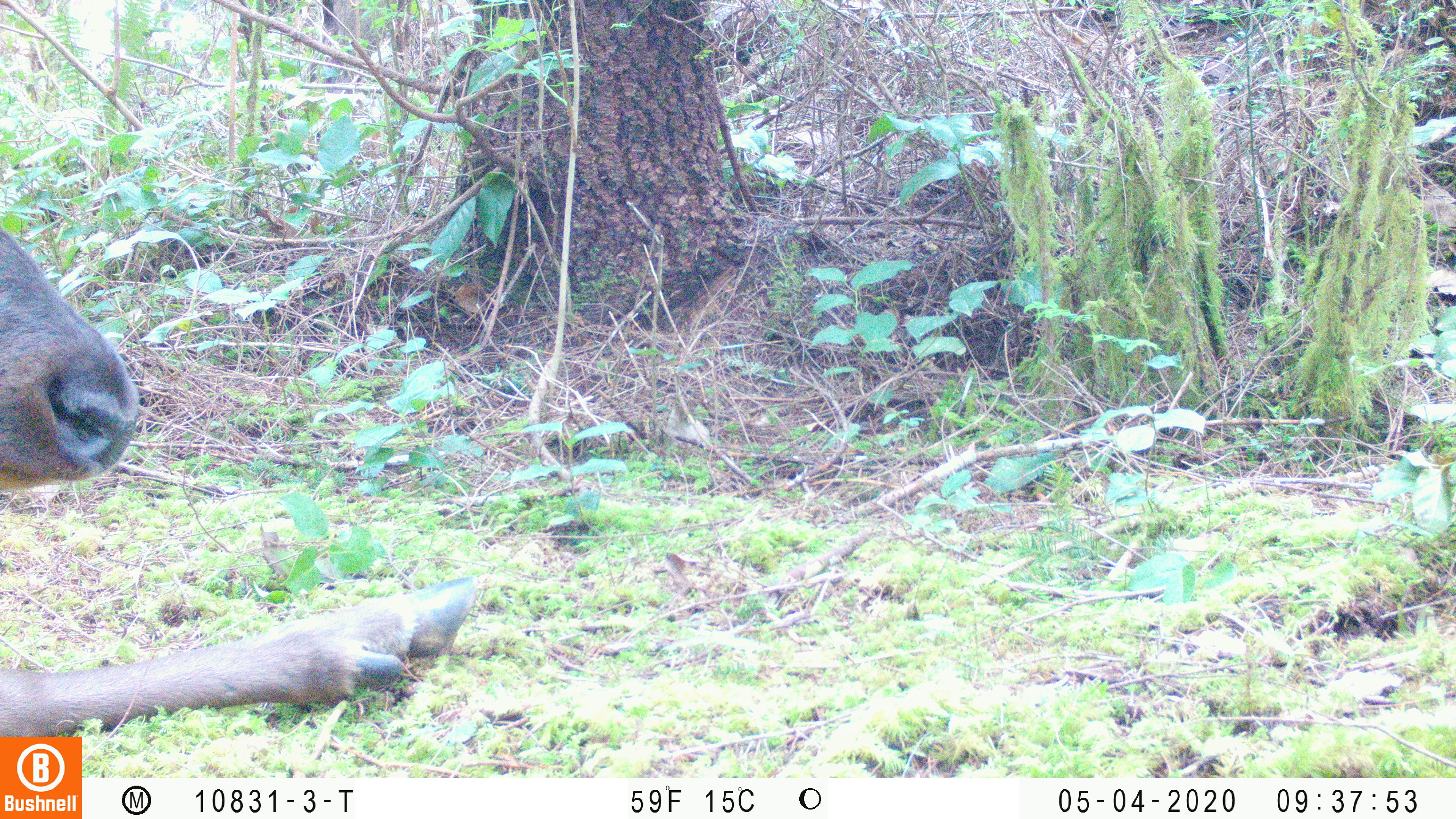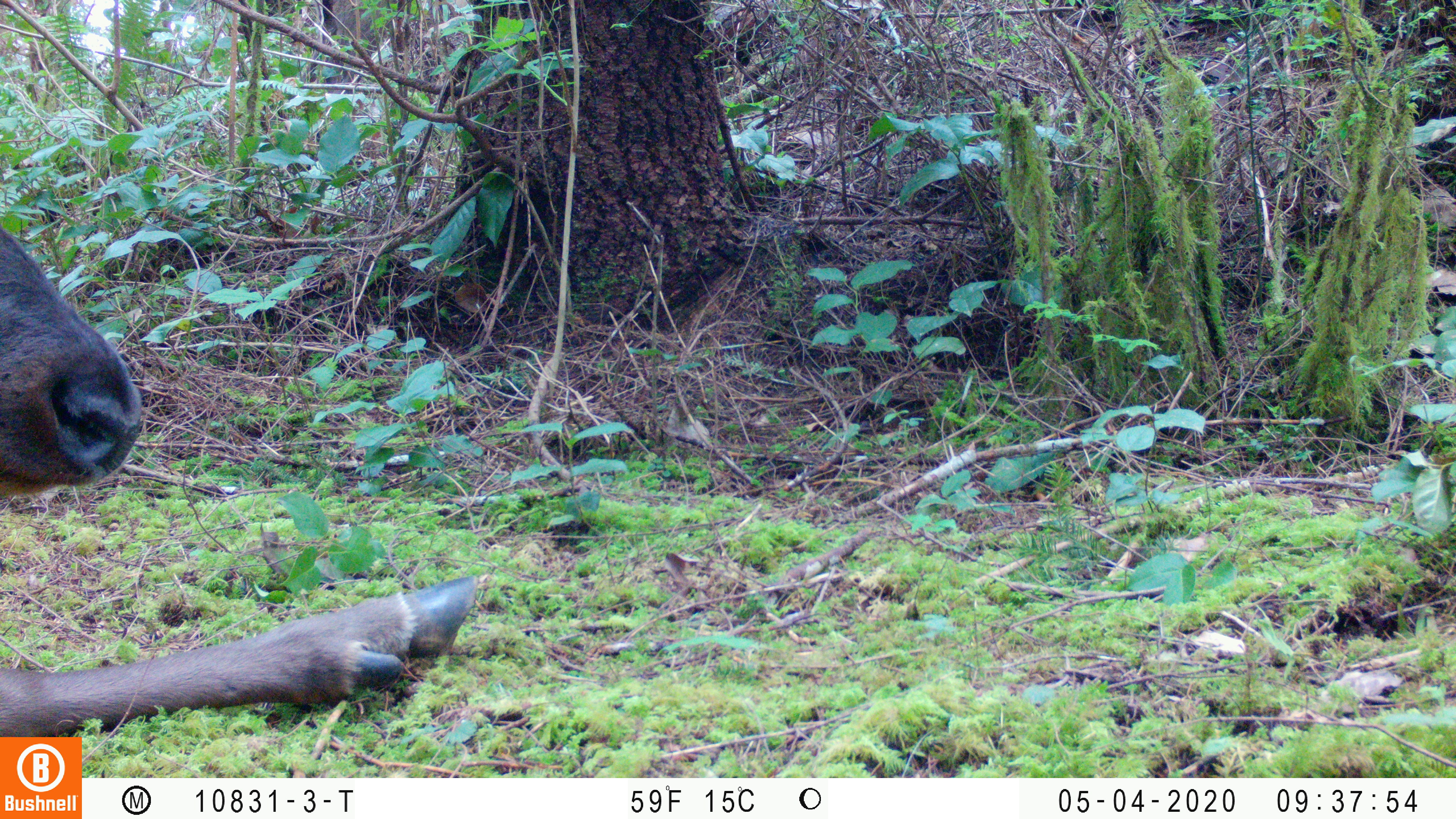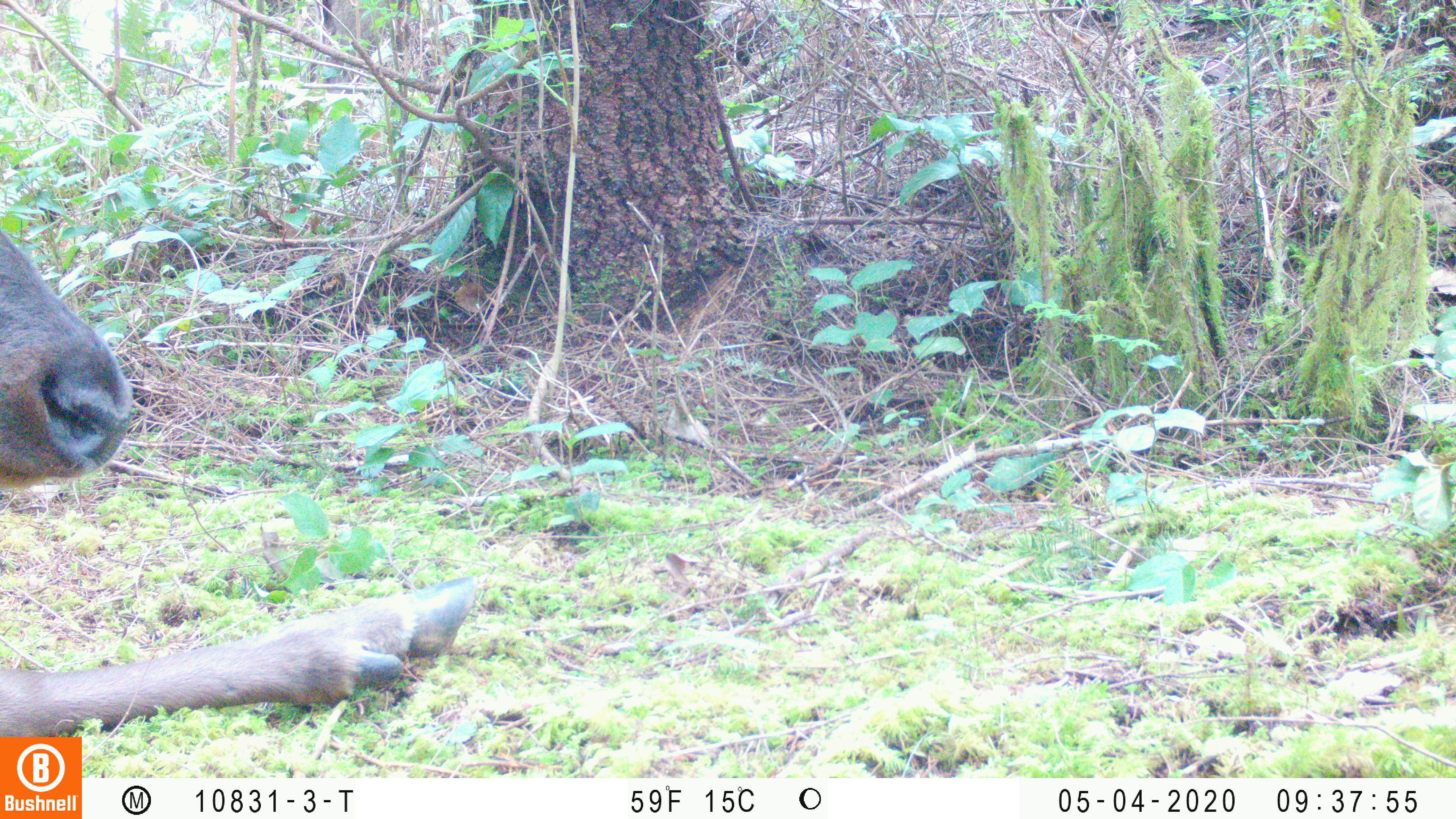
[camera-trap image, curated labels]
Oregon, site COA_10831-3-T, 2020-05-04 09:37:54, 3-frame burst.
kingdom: Animalia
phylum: Chordata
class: Mammalia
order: Artiodactyla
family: Cervidae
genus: Cervus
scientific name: Cervus canadensis roosevelti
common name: roosevelt elk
Roosevelt elk (Cervus canadensis roosevelti).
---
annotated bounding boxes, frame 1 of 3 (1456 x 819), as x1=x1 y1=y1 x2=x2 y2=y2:
roosevelt elk: x1=0 y1=220 x2=482 y2=730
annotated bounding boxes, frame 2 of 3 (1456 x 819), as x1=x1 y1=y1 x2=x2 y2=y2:
roosevelt elk: x1=2 y1=217 x2=476 y2=727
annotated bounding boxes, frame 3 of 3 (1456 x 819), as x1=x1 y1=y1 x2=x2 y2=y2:
roosevelt elk: x1=0 y1=220 x2=476 y2=727